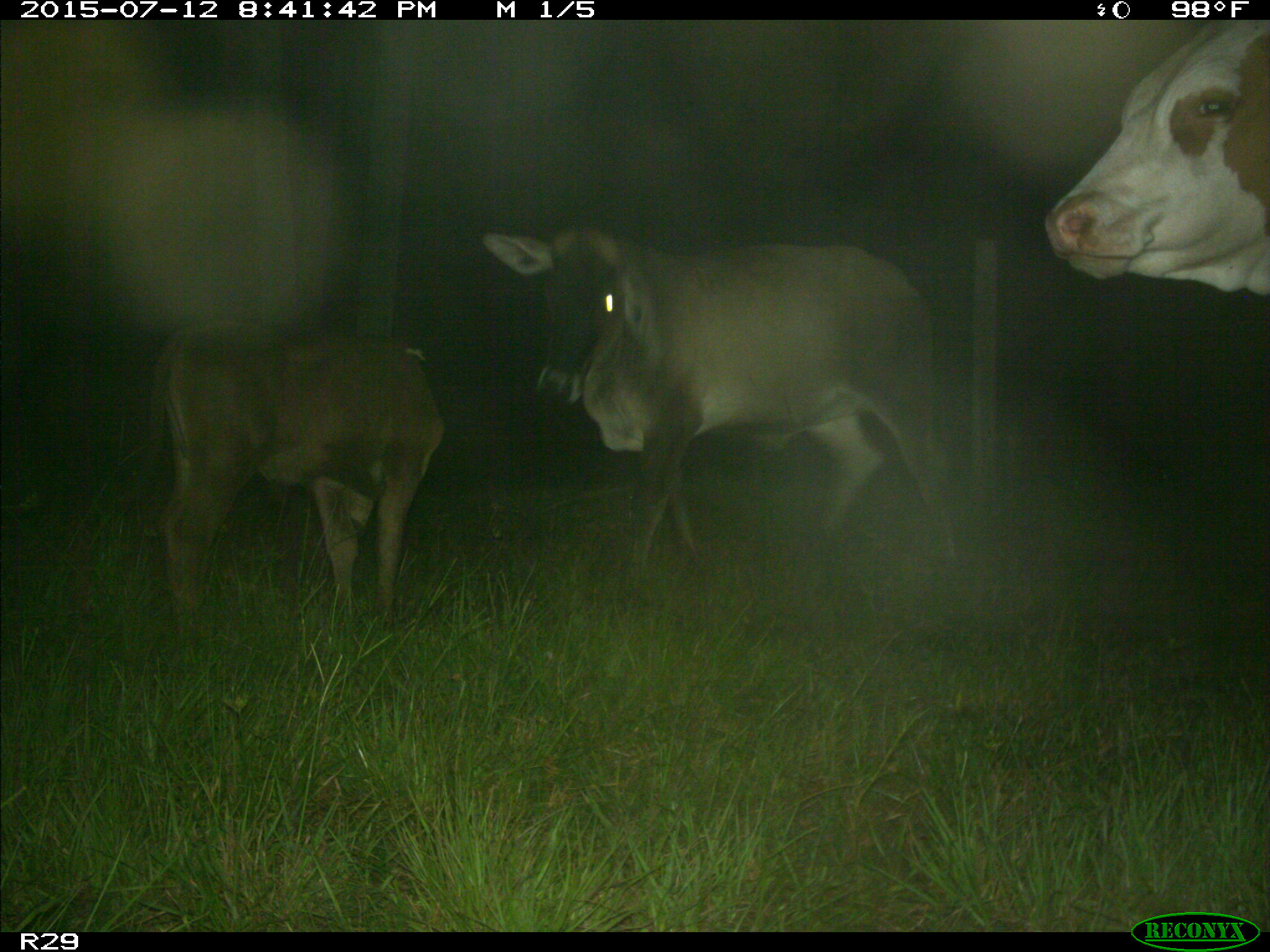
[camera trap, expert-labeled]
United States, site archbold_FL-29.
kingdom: Animalia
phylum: Chordata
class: Mammalia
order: Artiodactyla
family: Bovidae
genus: Bos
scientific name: Bos taurus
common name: domestic cow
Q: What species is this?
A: Bos taurus (domestic cow).